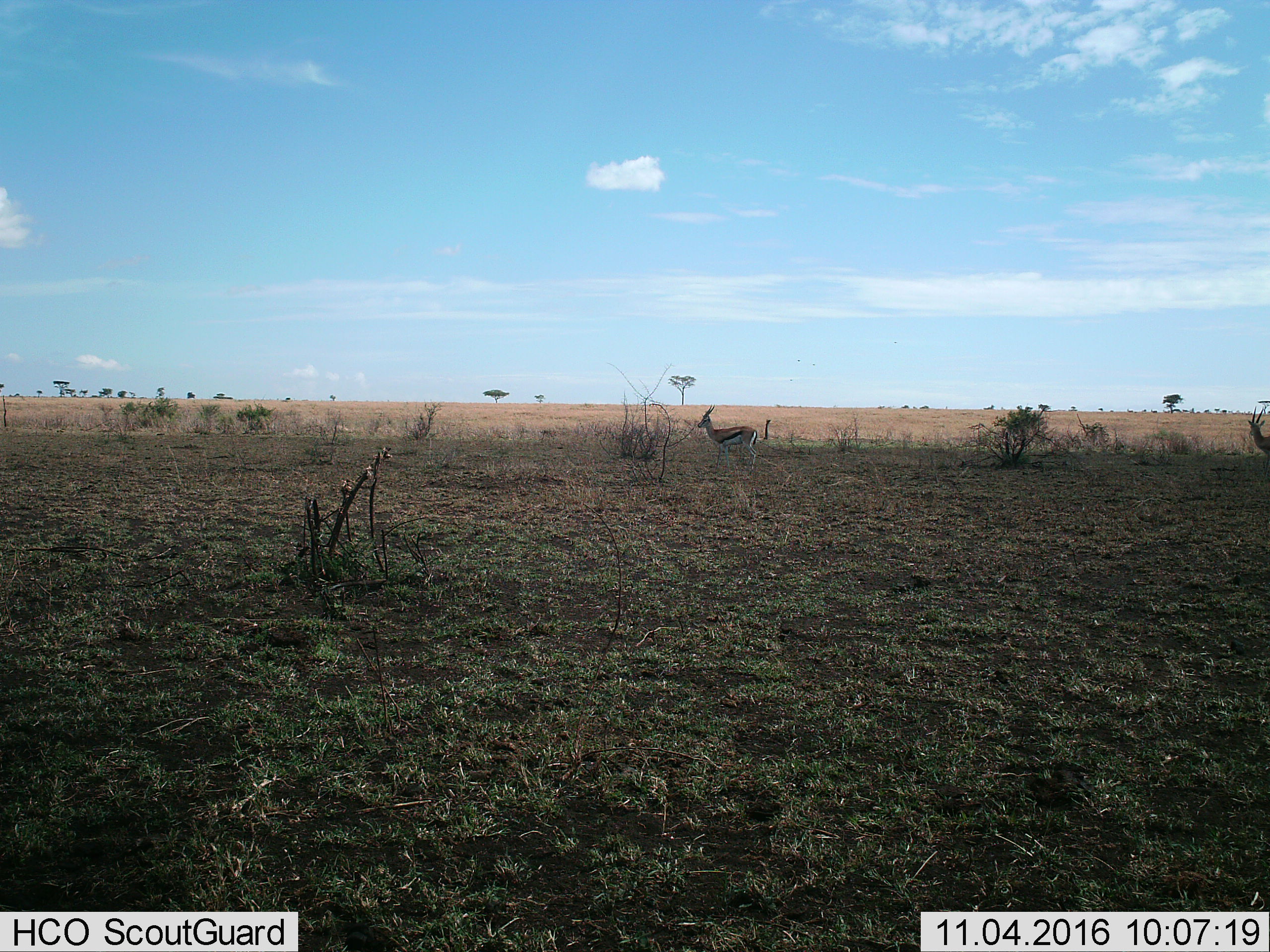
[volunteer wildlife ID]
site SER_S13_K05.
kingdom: Animalia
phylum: Chordata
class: Mammalia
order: Artiodactyla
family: Bovidae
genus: Eudorcas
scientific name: Eudorcas thomsonii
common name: thomson's gazelle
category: gazellethomsons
Gazellethomsons (thomson's gazelle) (Eudorcas thomsonii), count 1. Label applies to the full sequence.